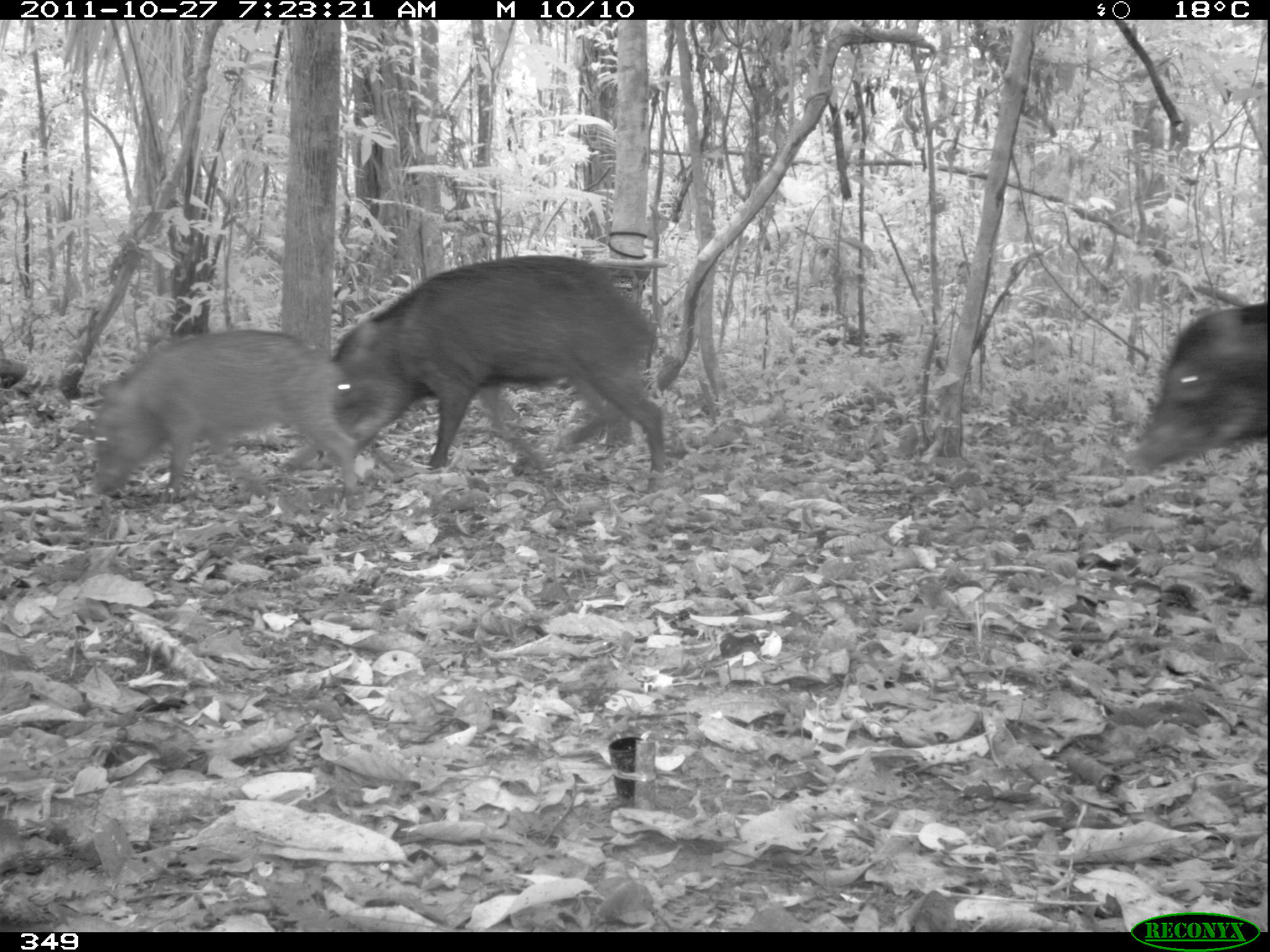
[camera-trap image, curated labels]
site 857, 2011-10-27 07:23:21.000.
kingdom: Animalia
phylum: Chordata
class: Mammalia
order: Artiodactyla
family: Tayassuidae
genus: Tayassu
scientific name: Tayassu pecari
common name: white-lipped peccary